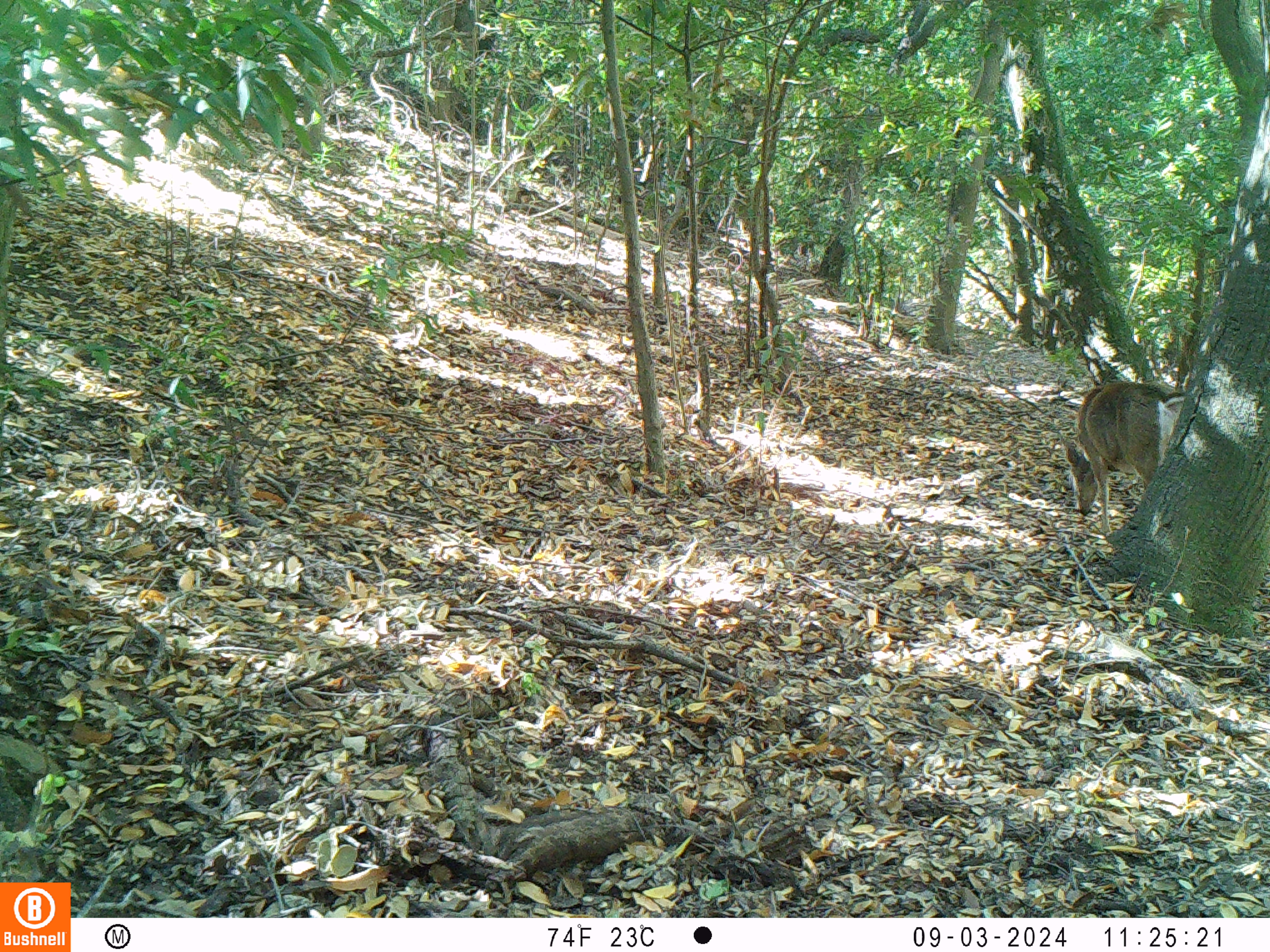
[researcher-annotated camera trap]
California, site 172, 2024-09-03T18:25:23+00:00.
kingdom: Animalia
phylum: Chordata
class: Mammalia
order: Artiodactyla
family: Cervidae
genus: Odocoileus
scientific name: Odocoileus hemionus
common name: mule deer